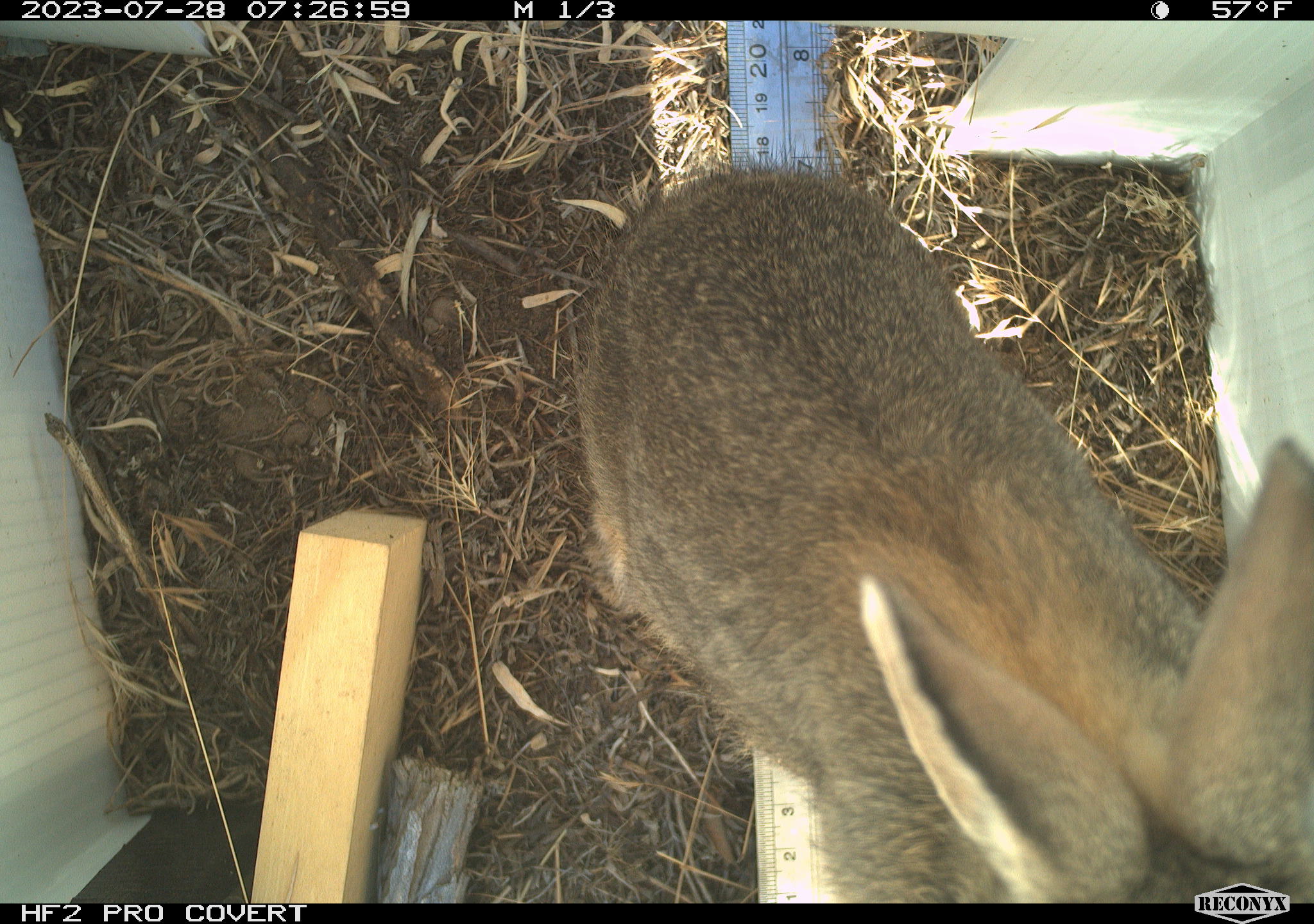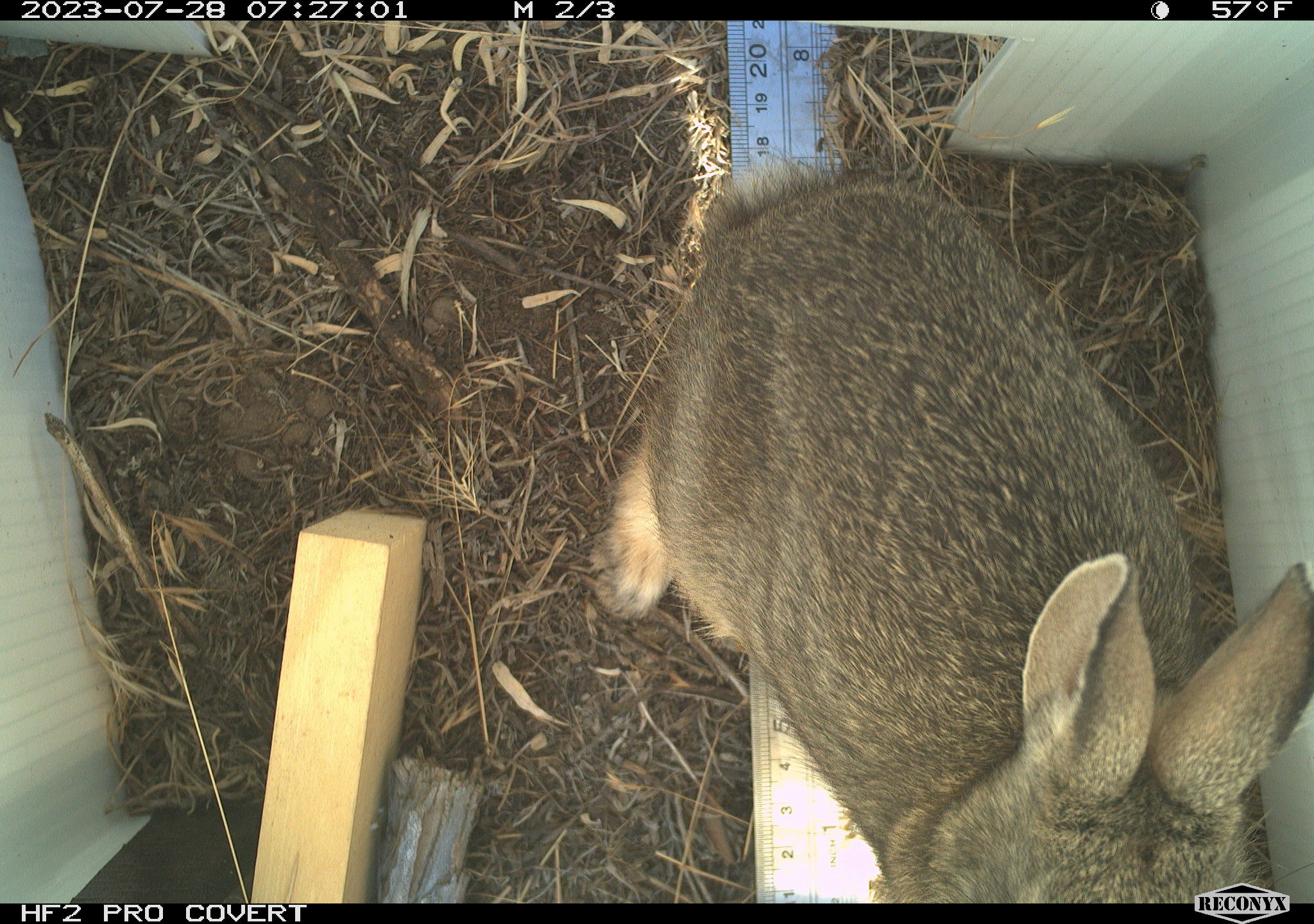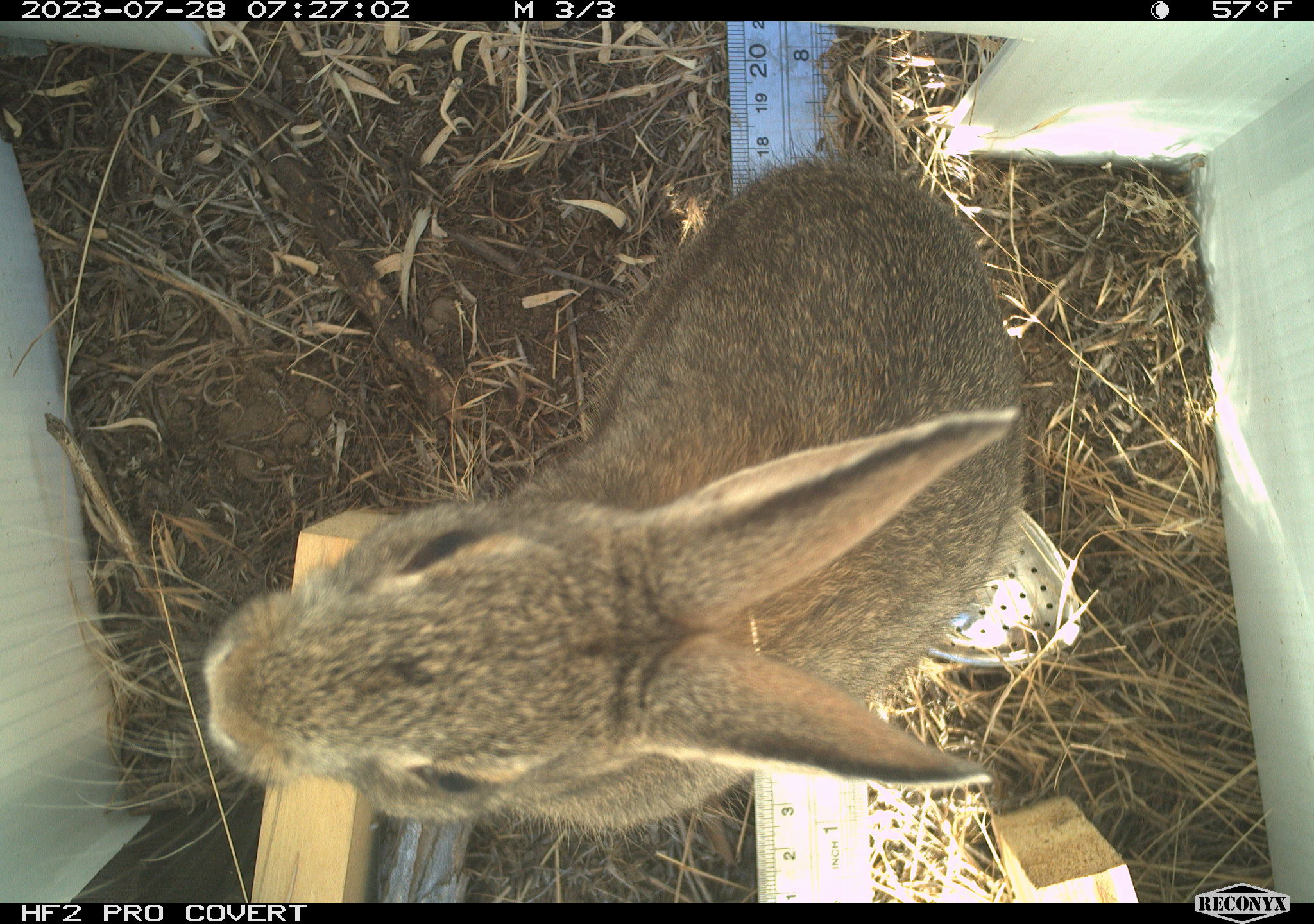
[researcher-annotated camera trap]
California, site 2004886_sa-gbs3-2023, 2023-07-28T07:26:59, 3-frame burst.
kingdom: Animalia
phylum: Chordata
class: Mammalia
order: Lagomorpha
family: Leporidae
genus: Sylvilagus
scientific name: Sylvilagus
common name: cottontail rabbits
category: sylvilagus species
Sylvilagus species (cottontail rabbits) (Sylvilagus).